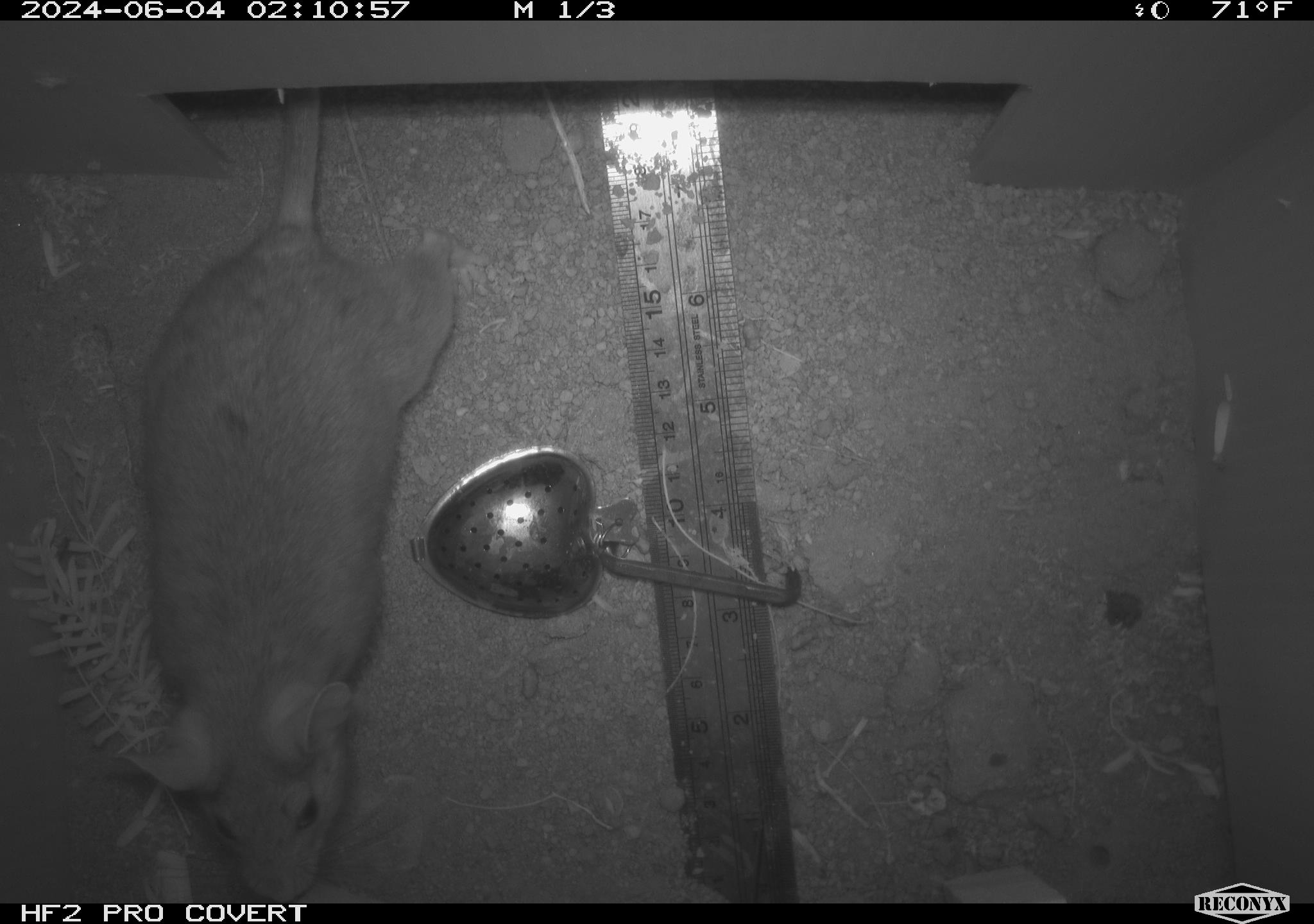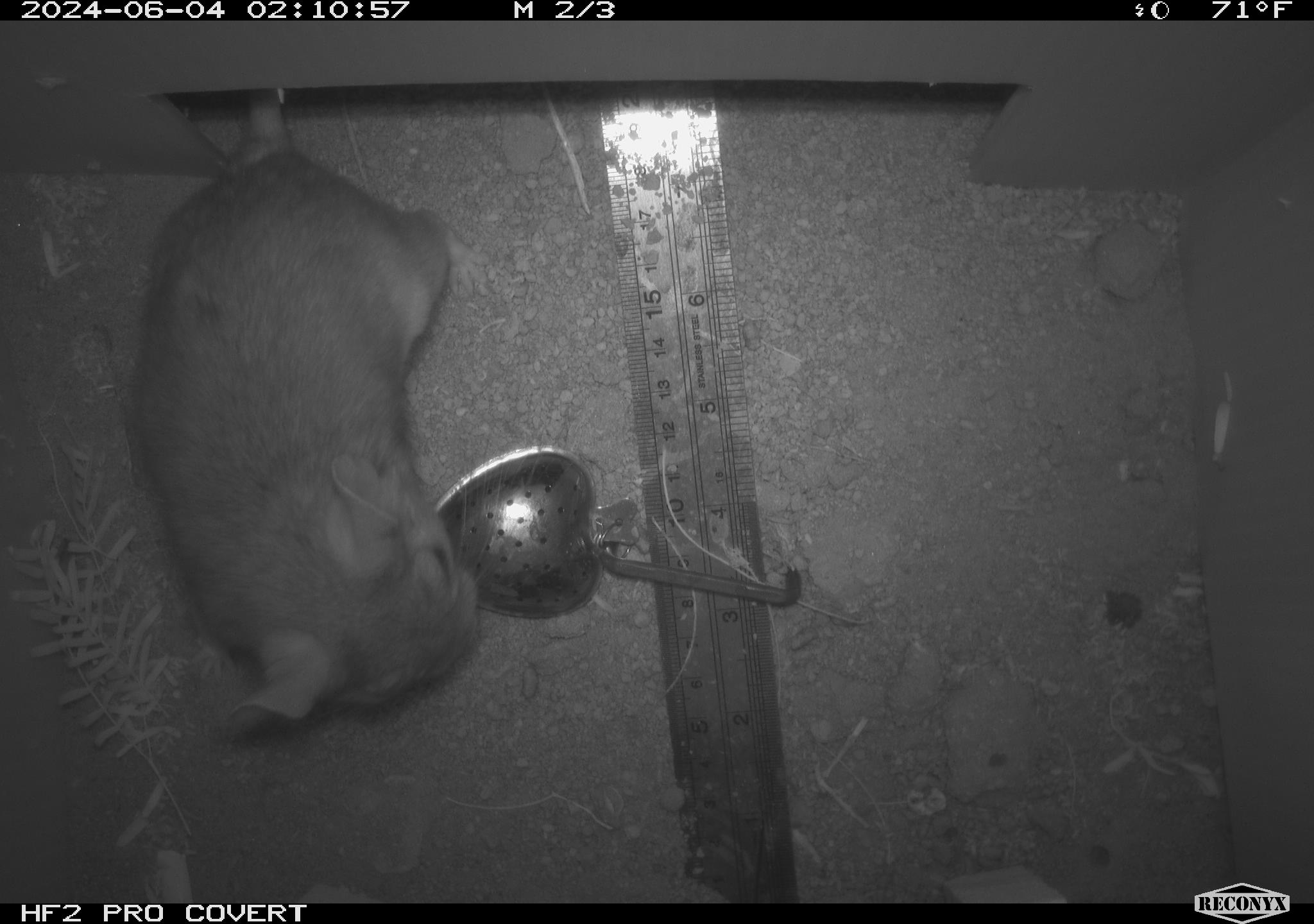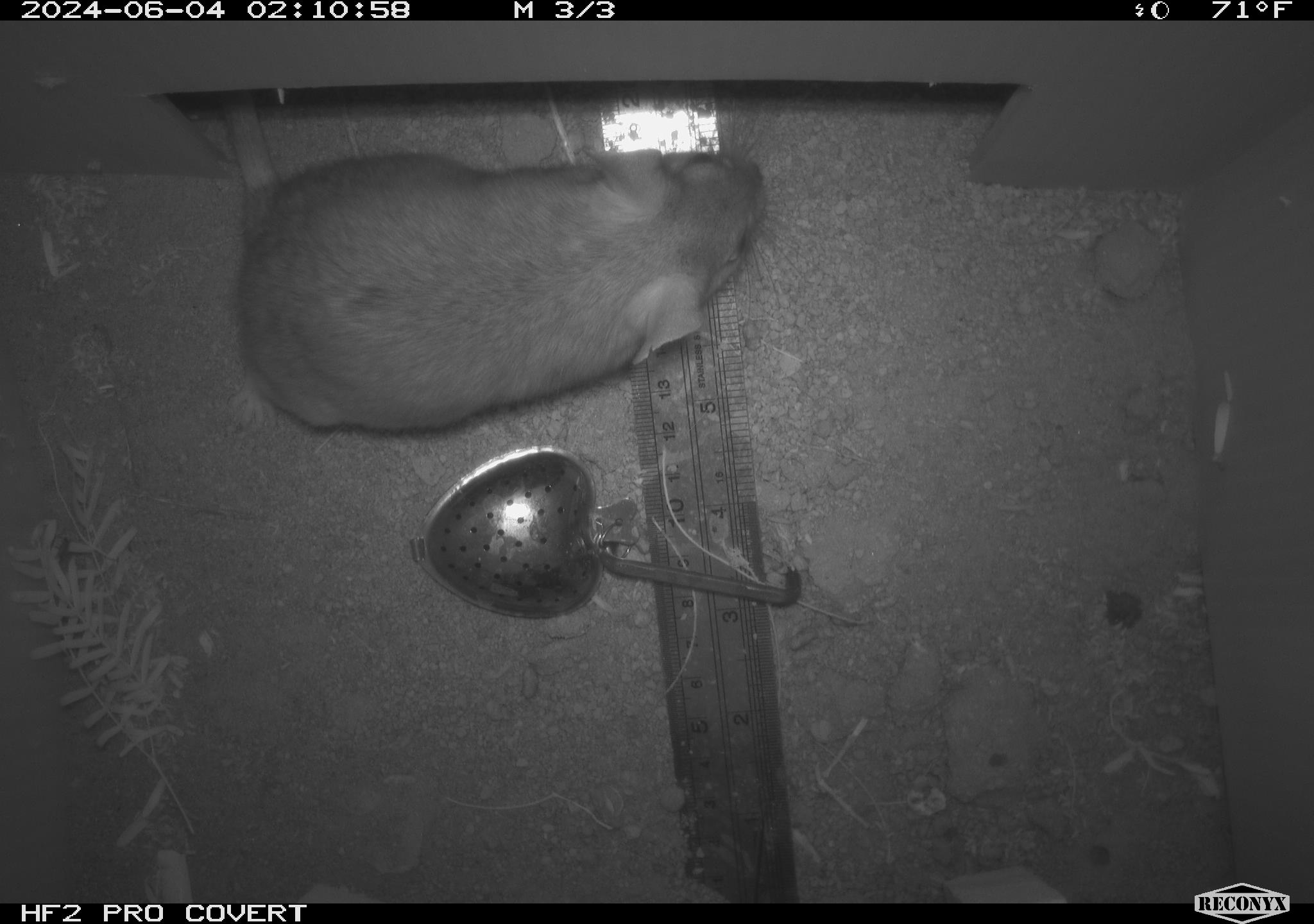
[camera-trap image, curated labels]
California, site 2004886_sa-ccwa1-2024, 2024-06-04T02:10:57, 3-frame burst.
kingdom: Animalia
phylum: Chordata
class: Mammalia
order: Rodentia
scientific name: Rodentia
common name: woodrat or rat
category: woodrat or rat species